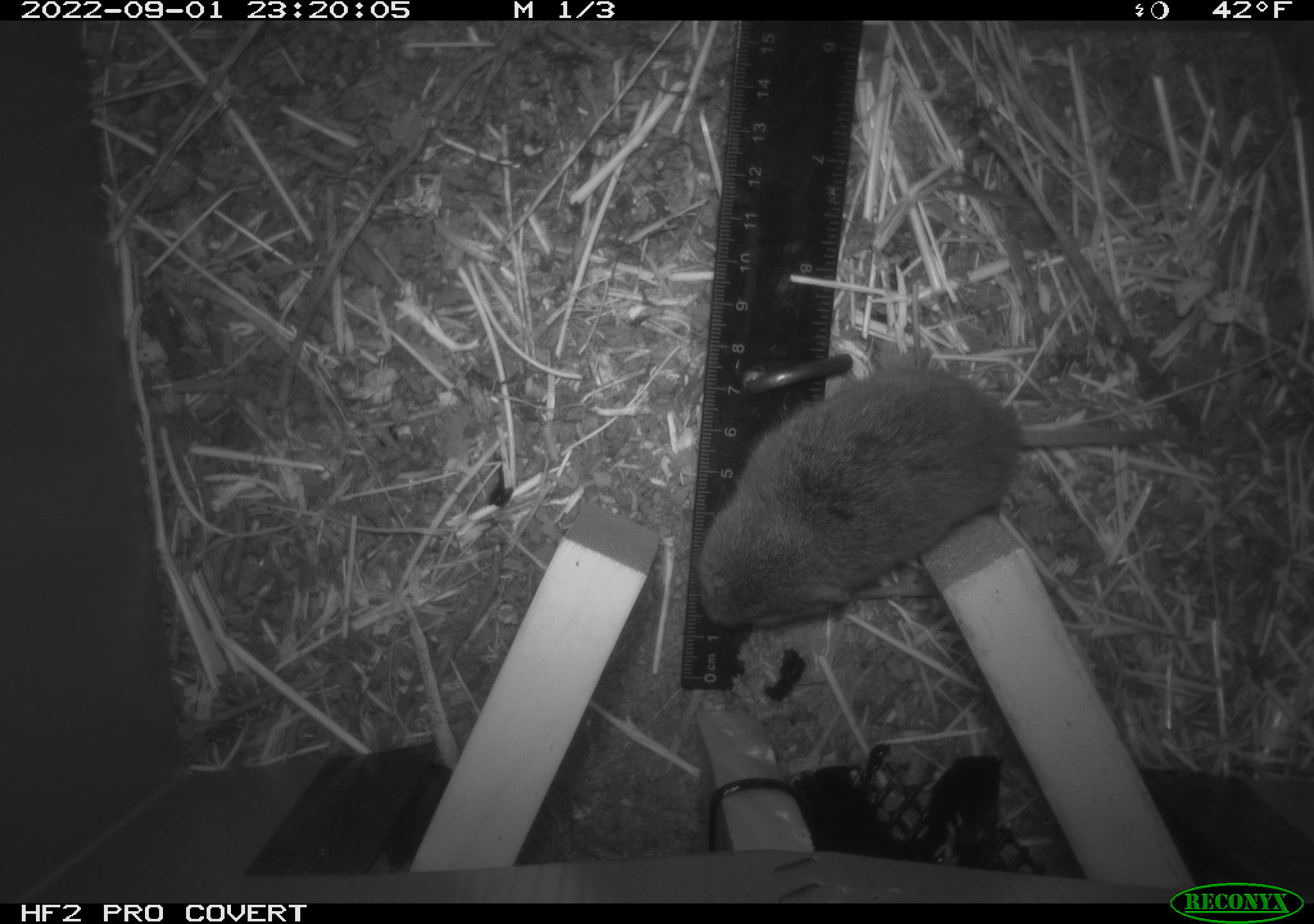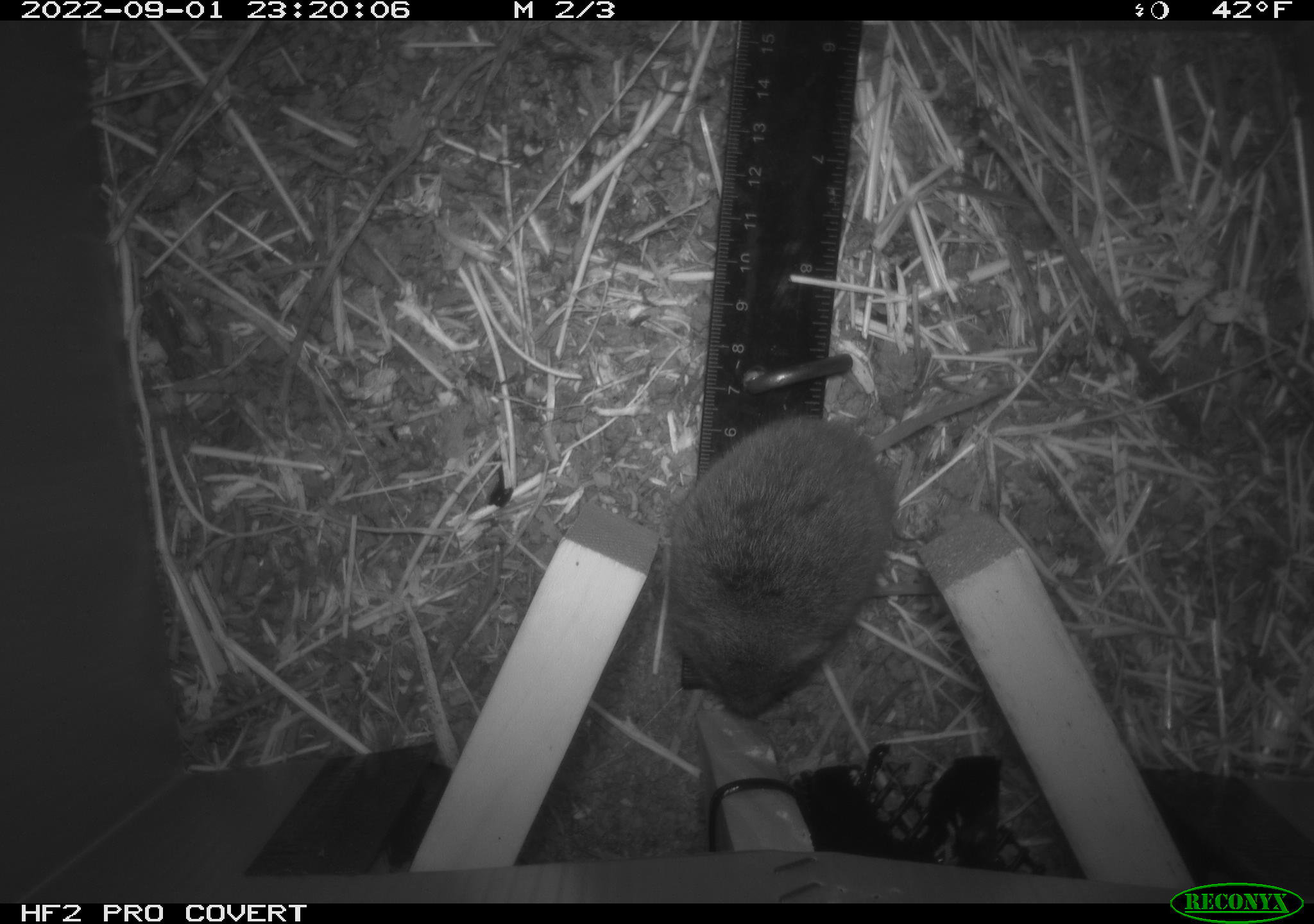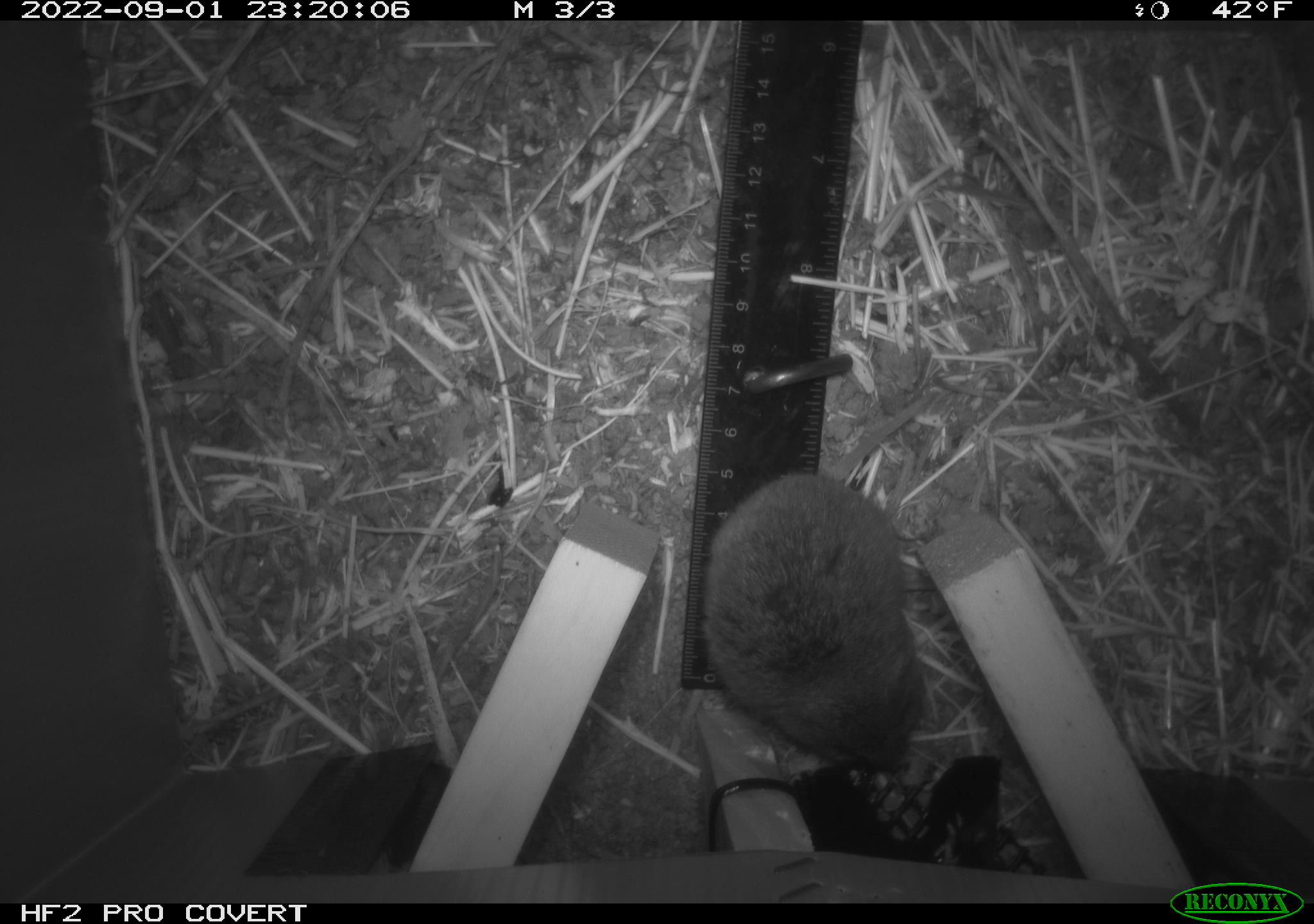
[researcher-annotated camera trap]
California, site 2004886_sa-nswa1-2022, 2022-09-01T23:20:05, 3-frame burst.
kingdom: Animalia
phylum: Chordata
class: Mammalia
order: Rodentia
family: Cricetidae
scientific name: Cricetidae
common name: hamsters, voles, lemmings, and allies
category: cricetidae family